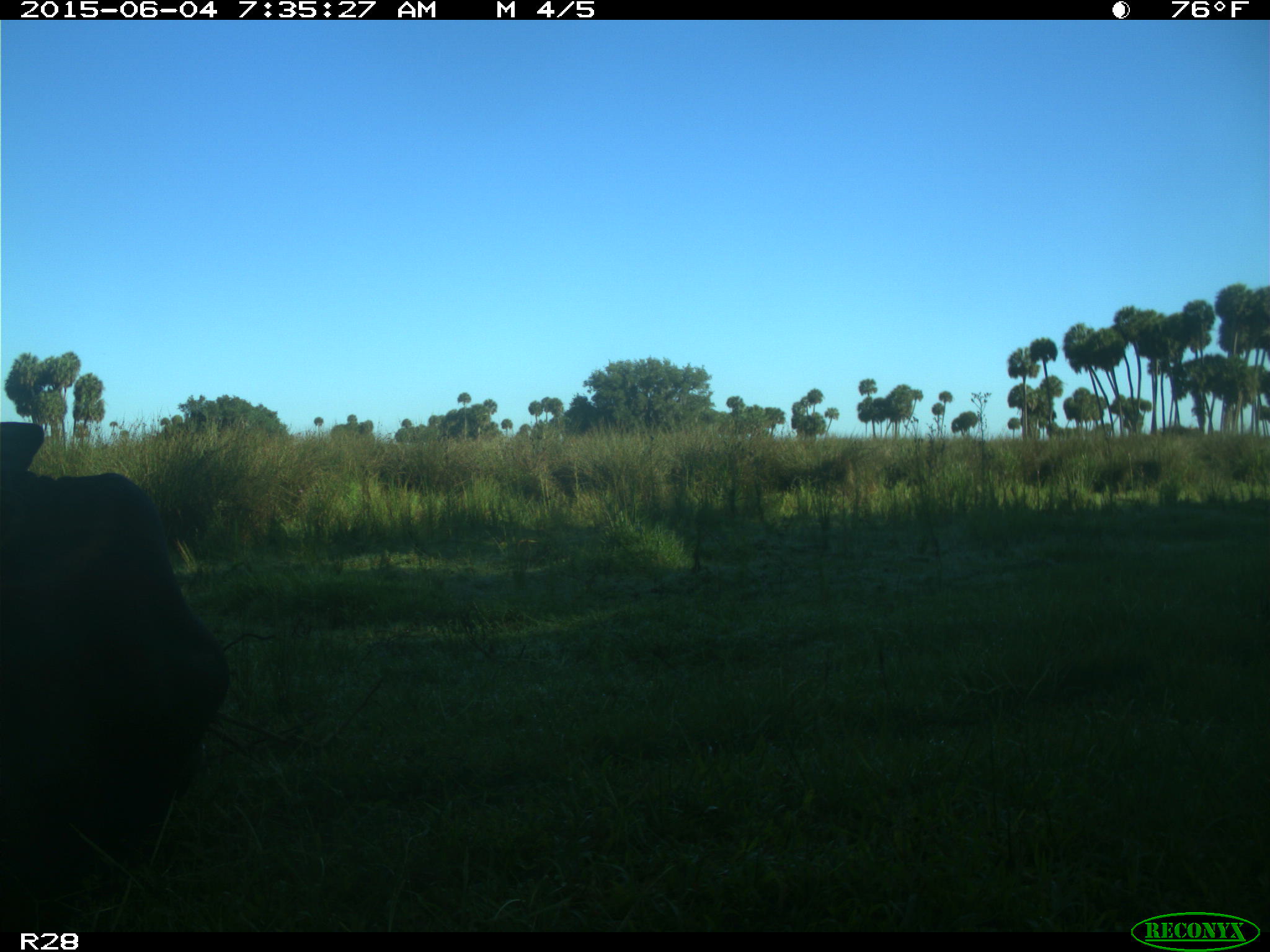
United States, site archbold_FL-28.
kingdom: Animalia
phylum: Chordata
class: Mammalia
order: Artiodactyla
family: Bovidae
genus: Bos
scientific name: Bos taurus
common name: domestic cow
Bos taurus (domestic cow).